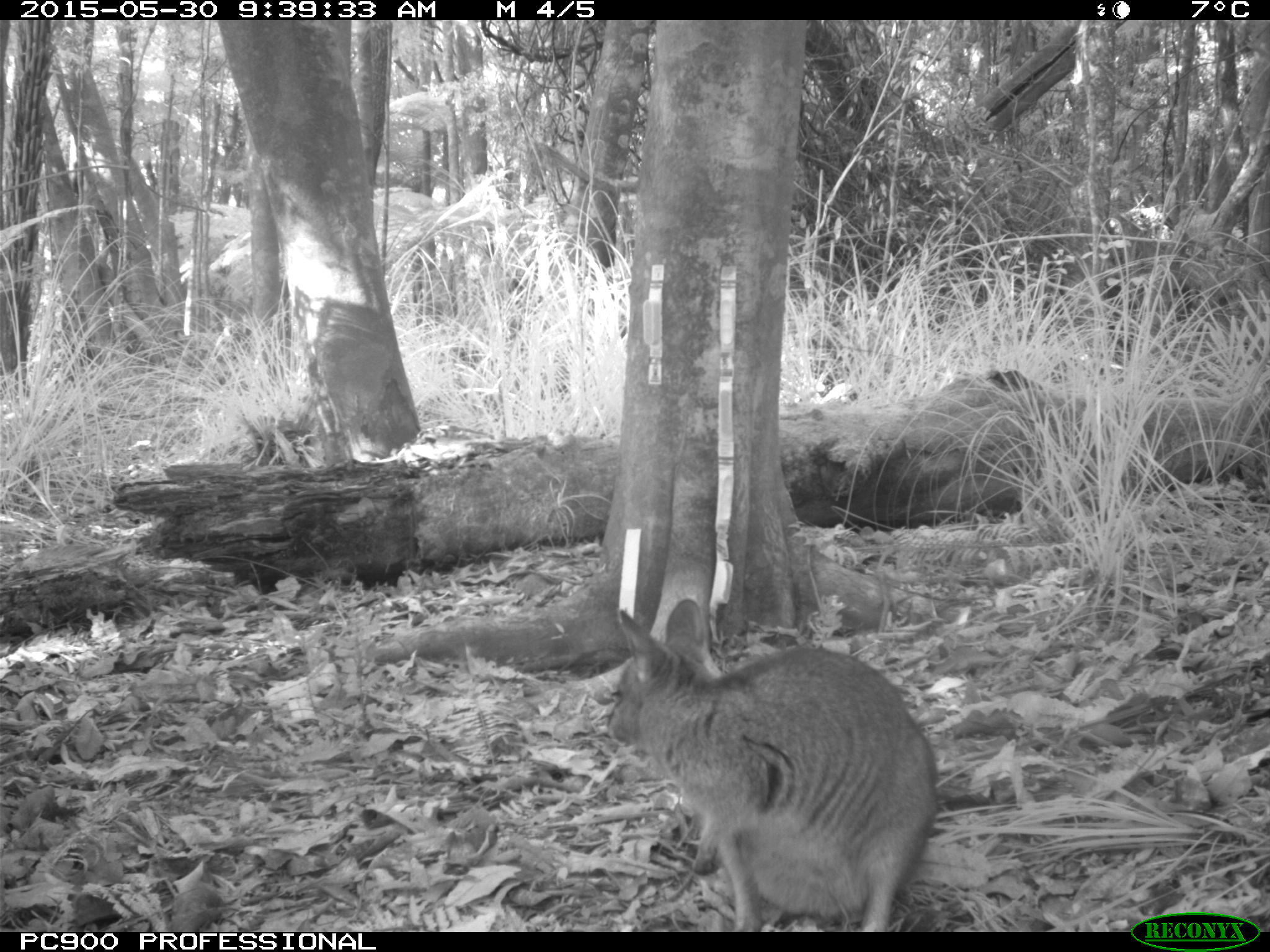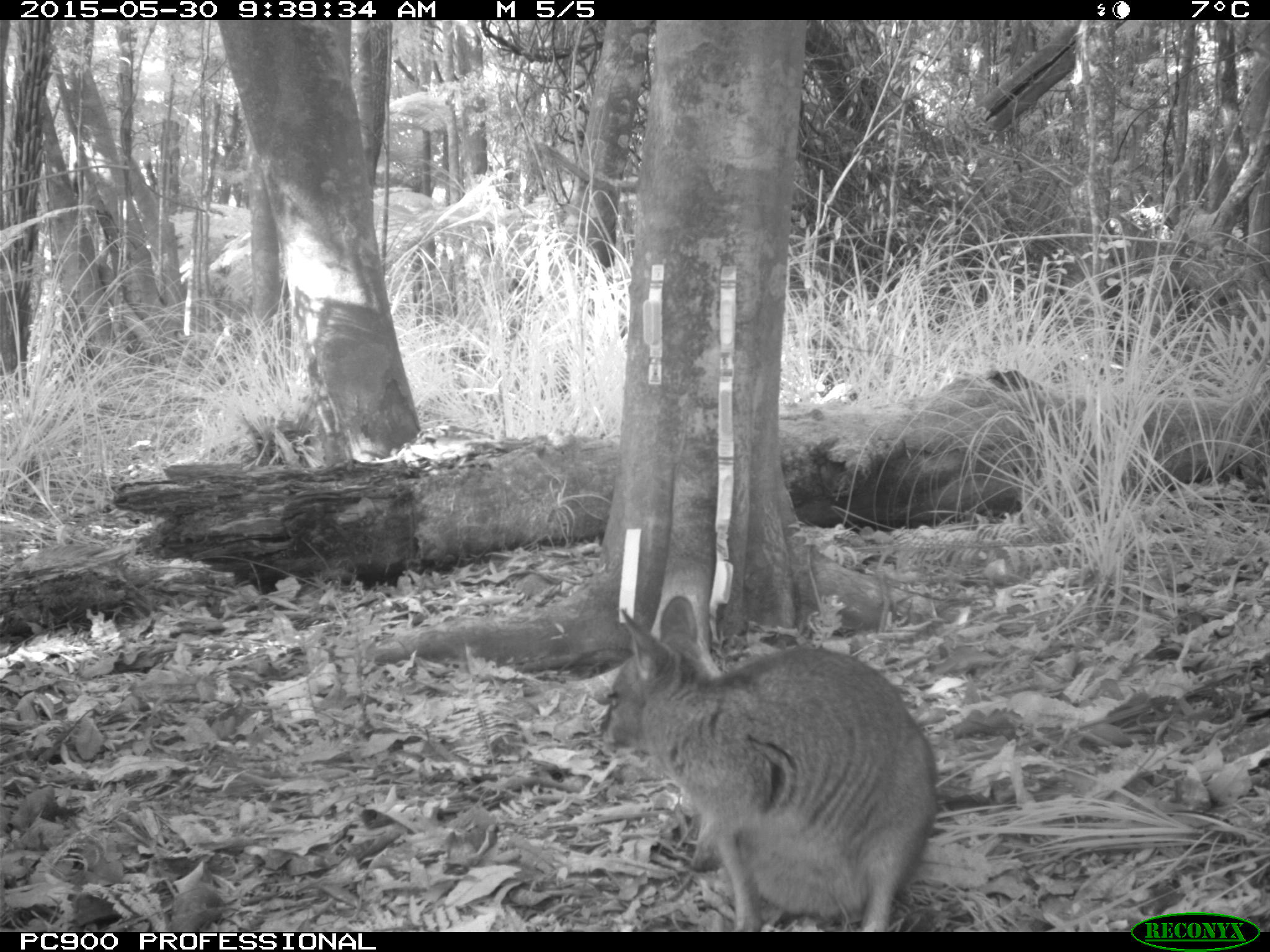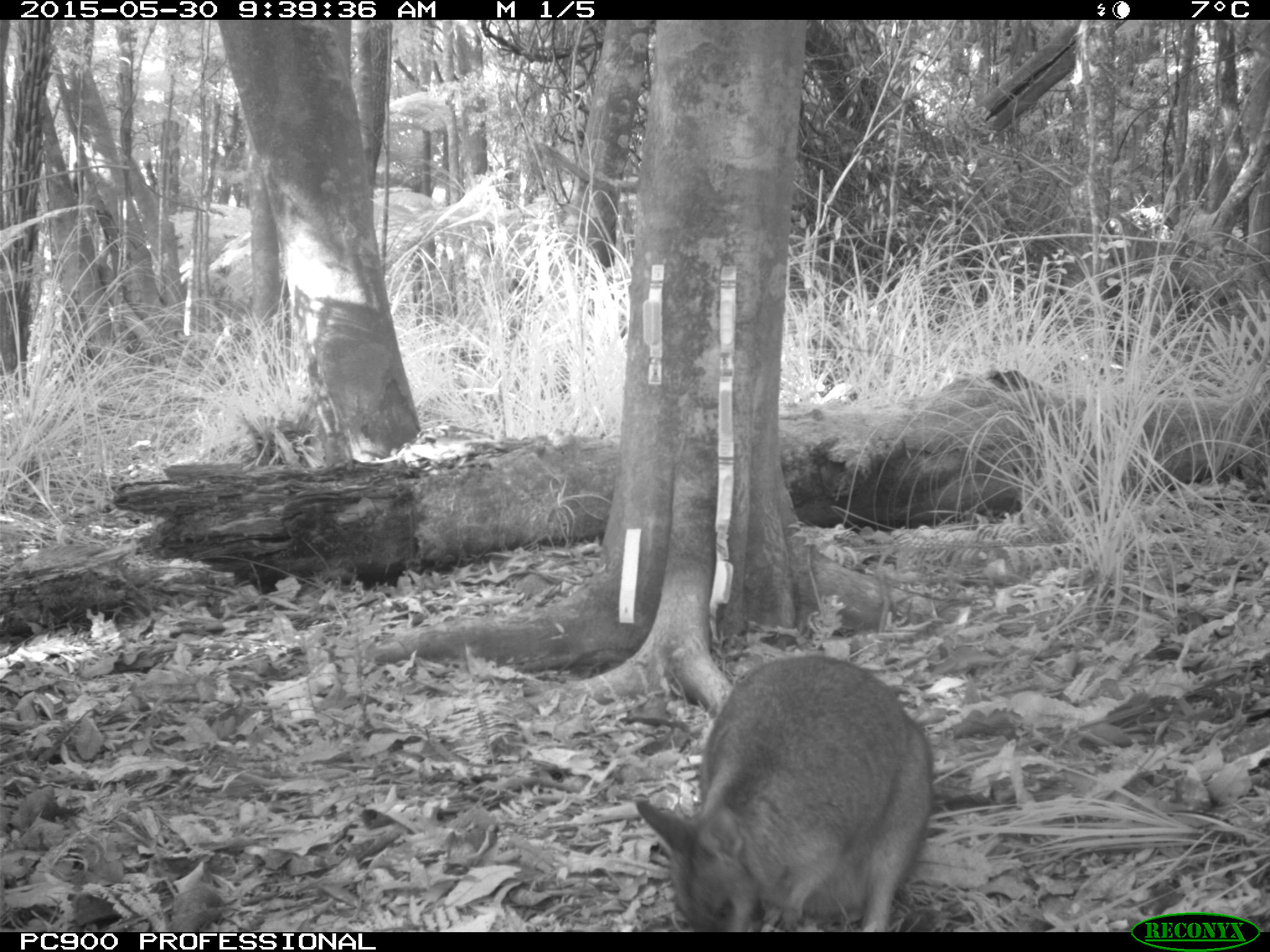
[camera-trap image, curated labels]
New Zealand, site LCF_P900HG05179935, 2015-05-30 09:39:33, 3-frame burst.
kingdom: Animalia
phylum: Chordata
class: Mammalia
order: Diprotodontia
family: Macropodidae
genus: Notamacropus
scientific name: Notamacropus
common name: wallaby